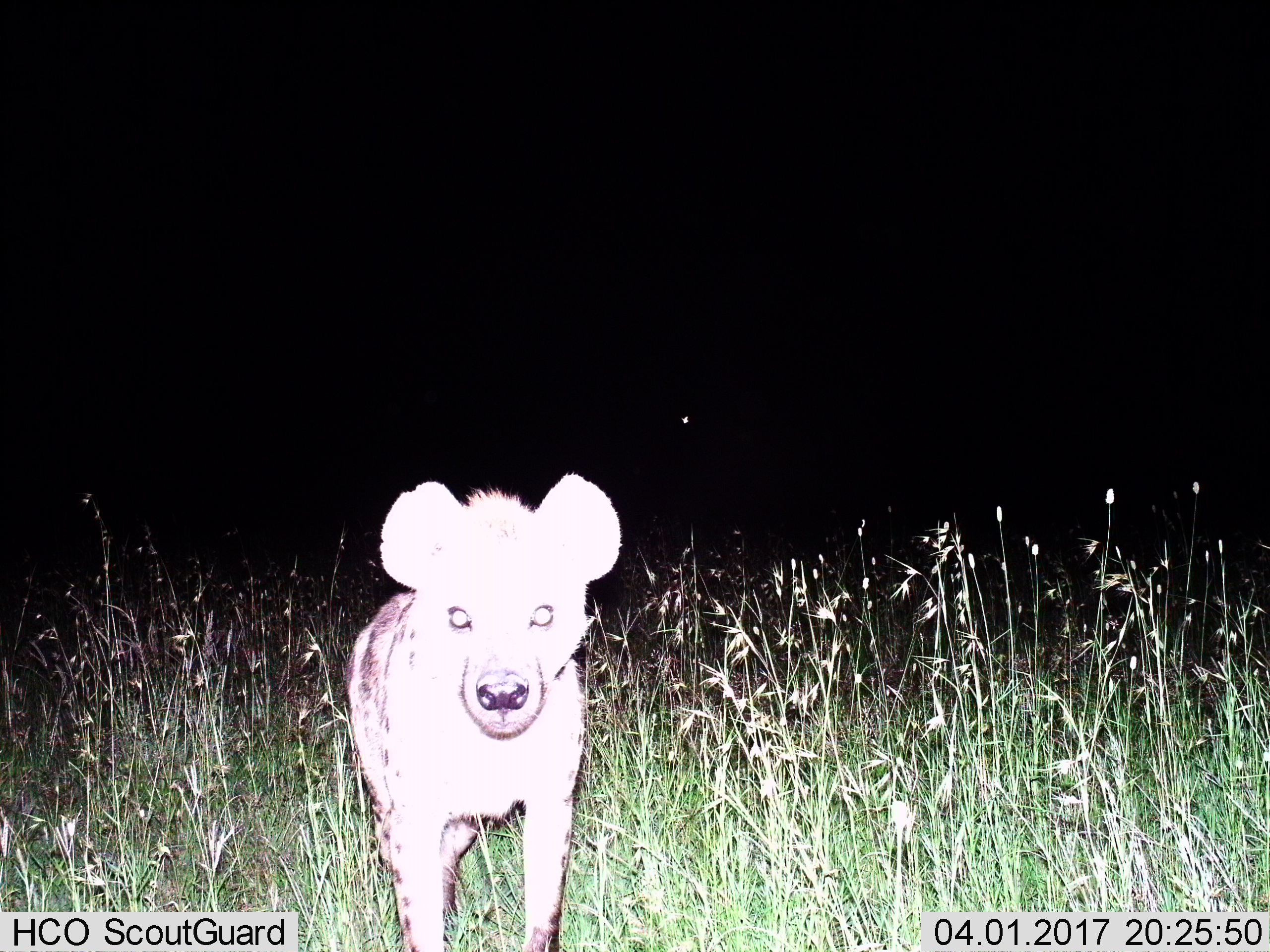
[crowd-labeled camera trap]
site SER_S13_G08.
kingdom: Animalia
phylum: Chordata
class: Mammalia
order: Carnivora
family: Hyaenidae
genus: Crocuta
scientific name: Crocuta crocuta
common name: spotted hyena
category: hyenaspotted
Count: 1.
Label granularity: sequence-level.